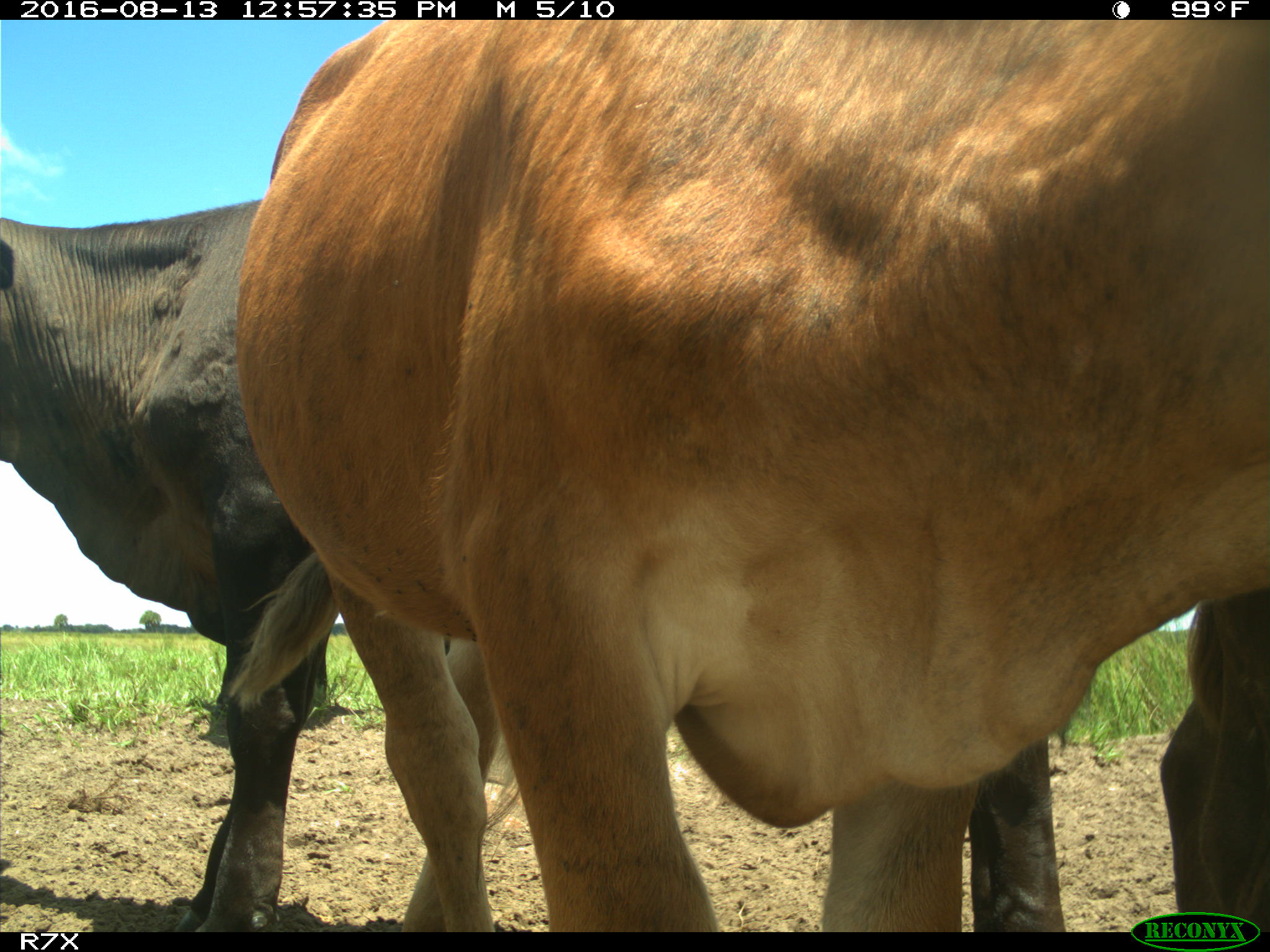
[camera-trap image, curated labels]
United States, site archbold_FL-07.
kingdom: Animalia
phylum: Chordata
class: Mammalia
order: Artiodactyla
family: Bovidae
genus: Bos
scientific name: Bos taurus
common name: domestic cow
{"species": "Bos taurus (domestic cow)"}